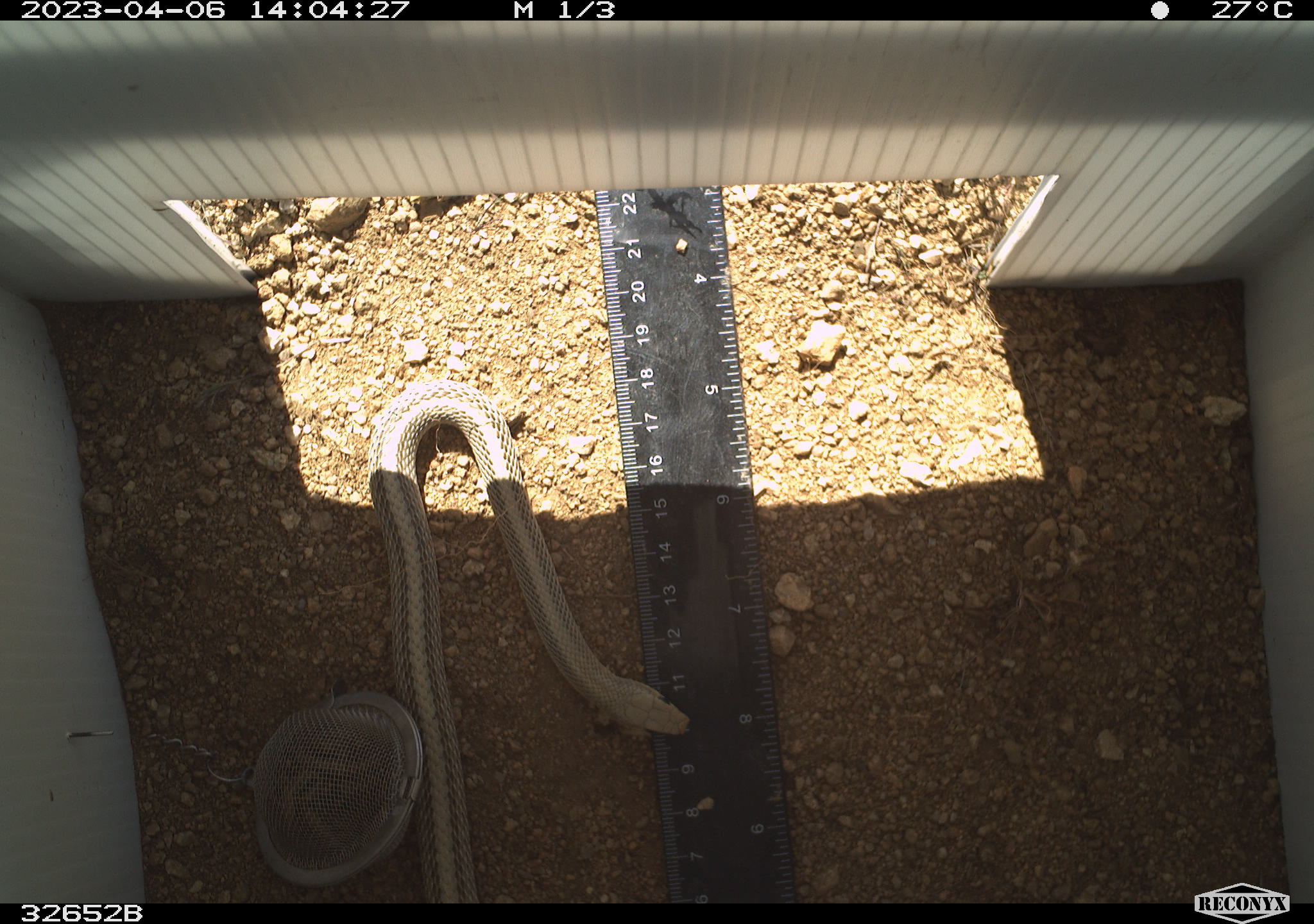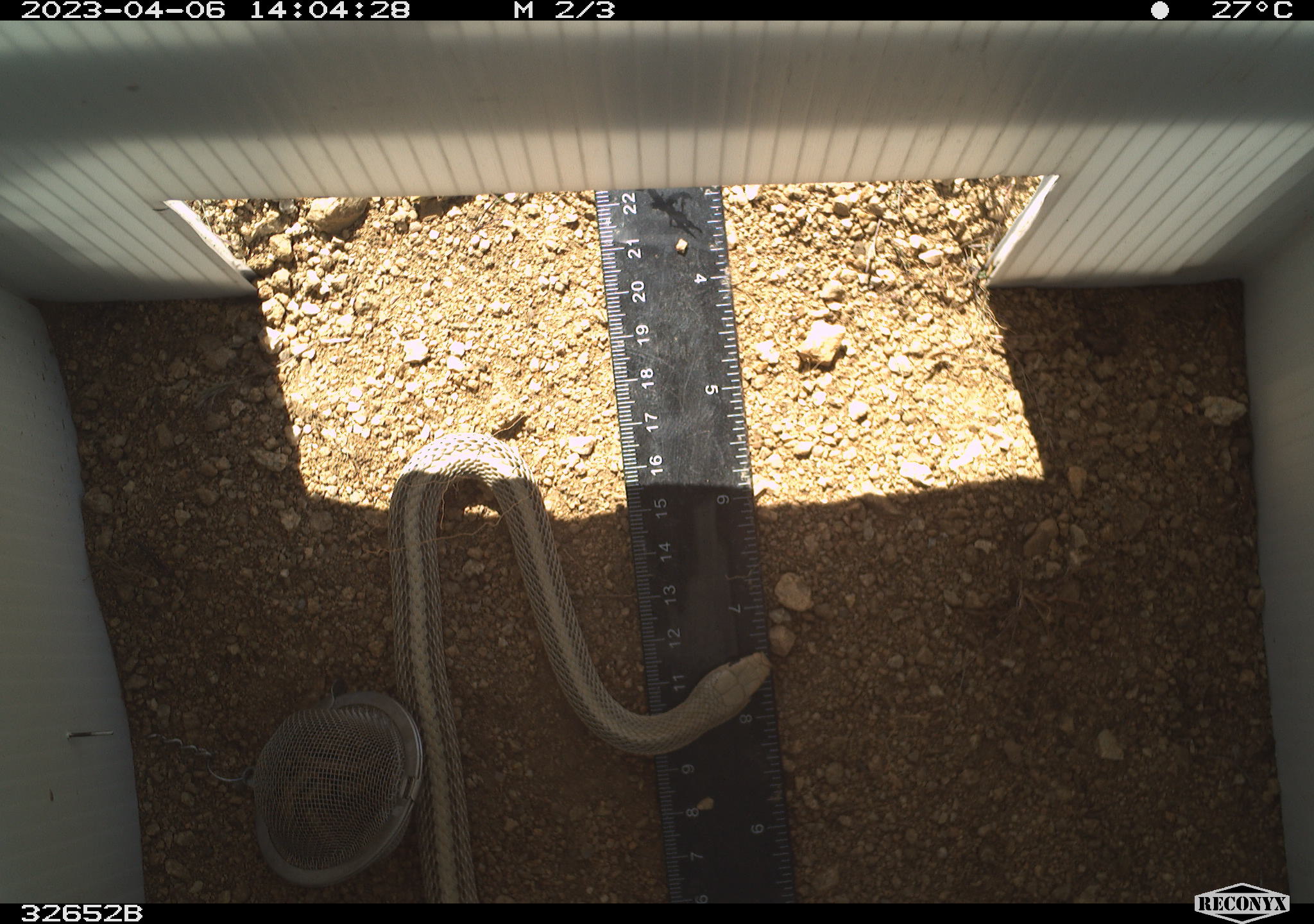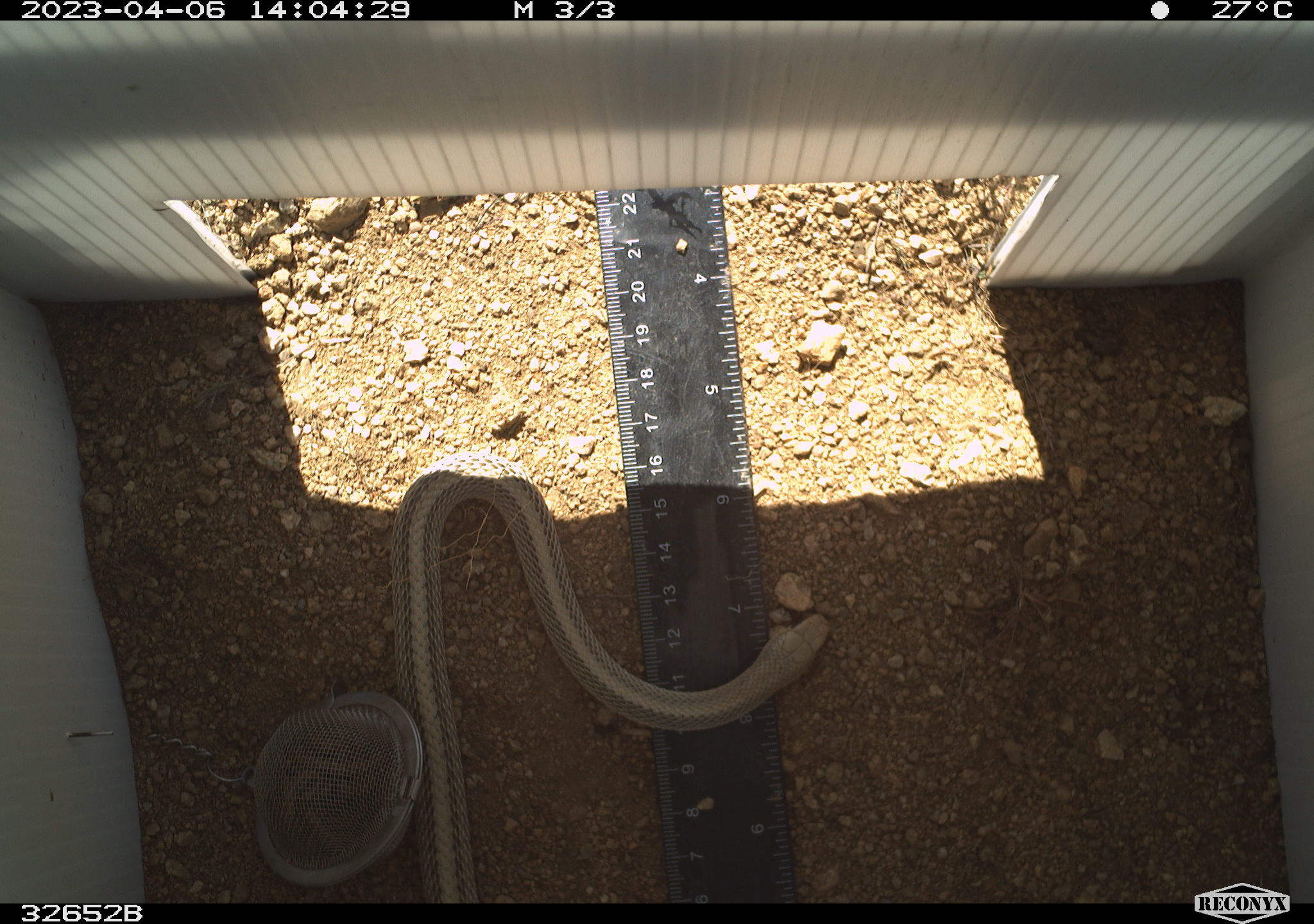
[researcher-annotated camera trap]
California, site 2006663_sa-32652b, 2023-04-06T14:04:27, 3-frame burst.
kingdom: Animalia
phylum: Chordata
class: Reptilia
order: Squamata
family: Colubridae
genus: Salvadora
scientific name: Salvadora hexalepis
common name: western patch-nosed snake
Western patch-nosed snake (Salvadora hexalepis).